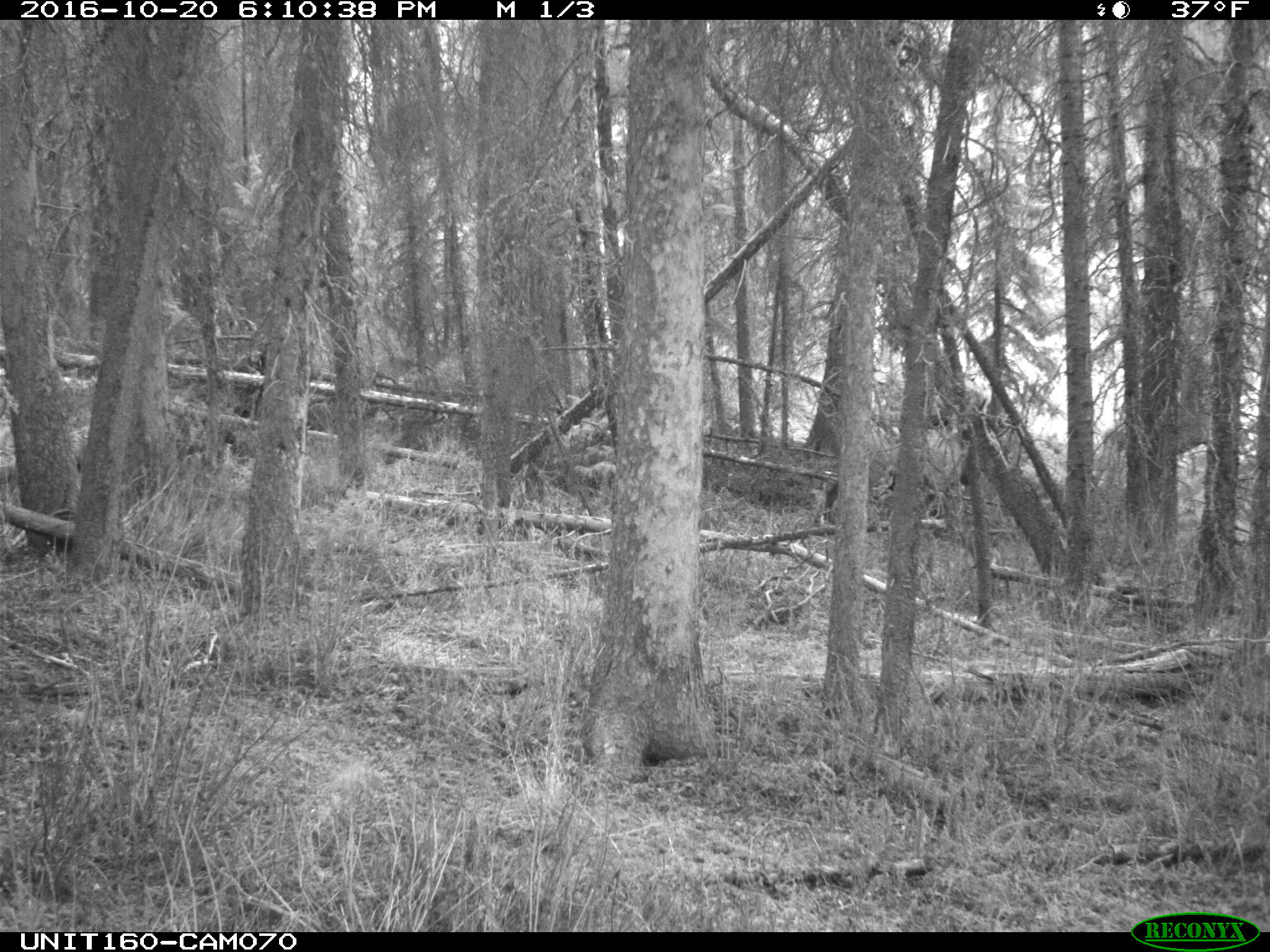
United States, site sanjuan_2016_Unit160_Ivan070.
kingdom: Animalia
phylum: Chordata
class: Mammalia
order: Artiodactyla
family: Cervidae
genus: Cervus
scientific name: Cervus elaphus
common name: red deer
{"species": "Cervus elaphus (red deer)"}